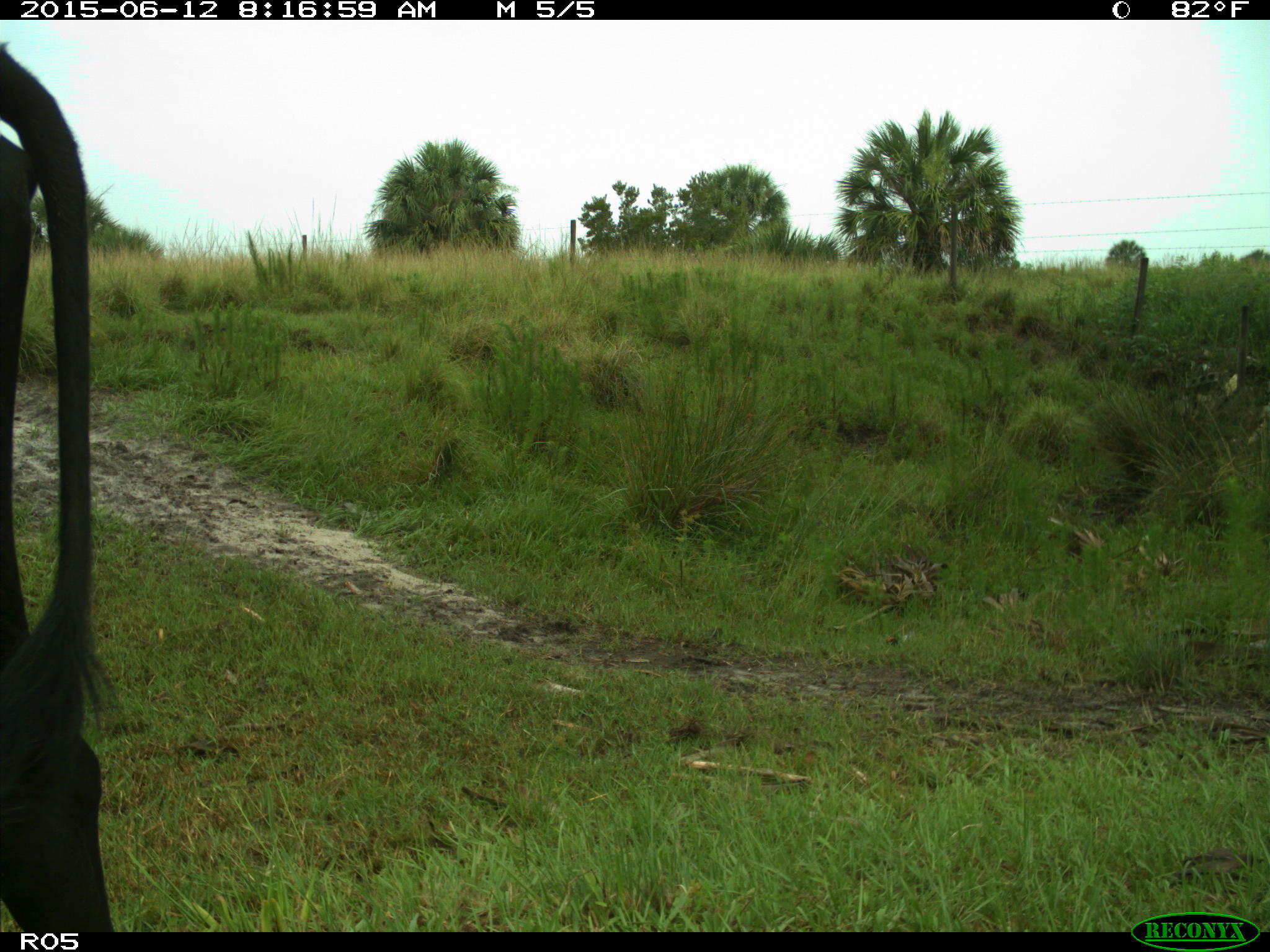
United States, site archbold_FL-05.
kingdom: Animalia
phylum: Chordata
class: Mammalia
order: Artiodactyla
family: Bovidae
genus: Bos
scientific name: Bos taurus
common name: domestic cow